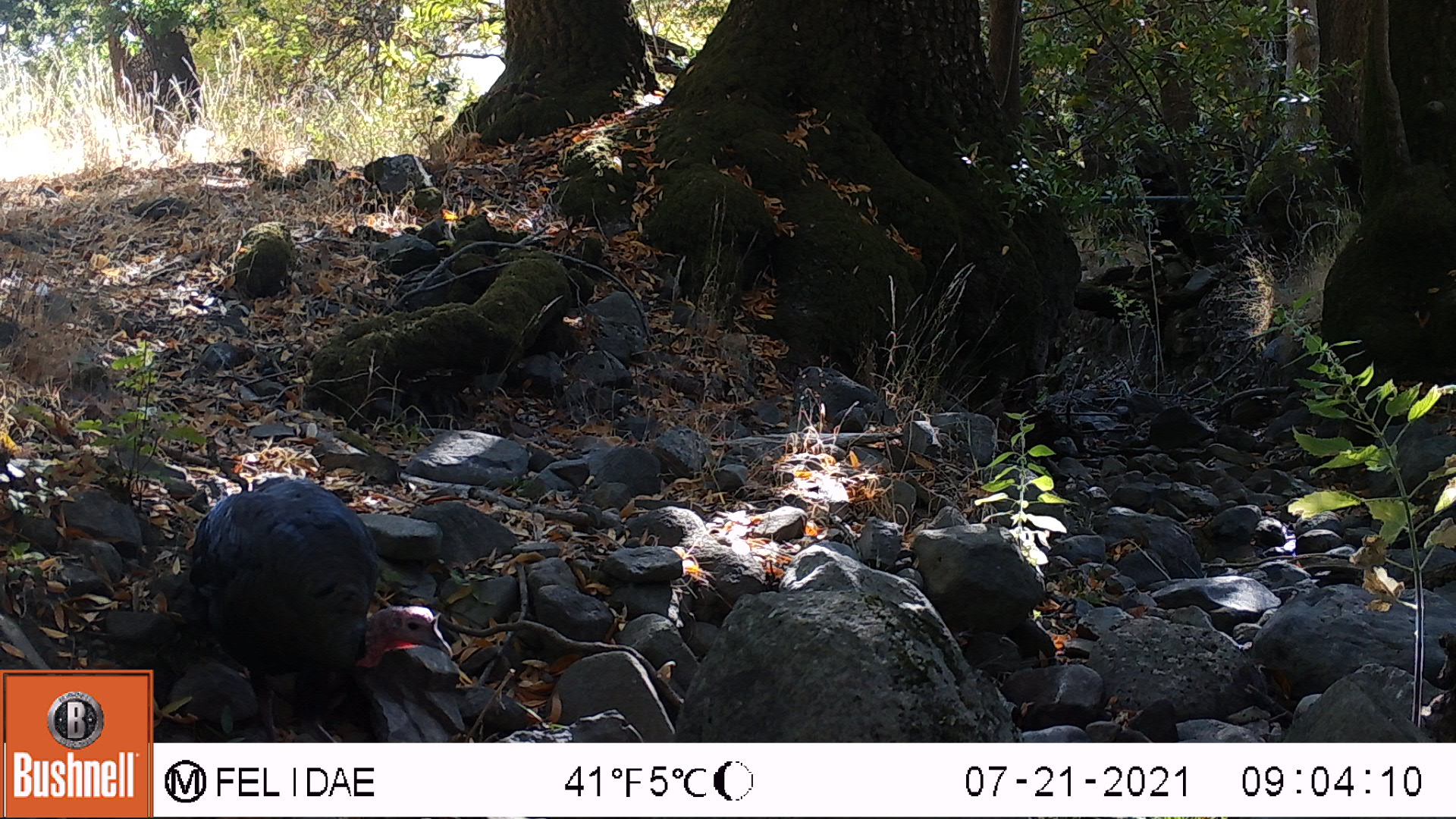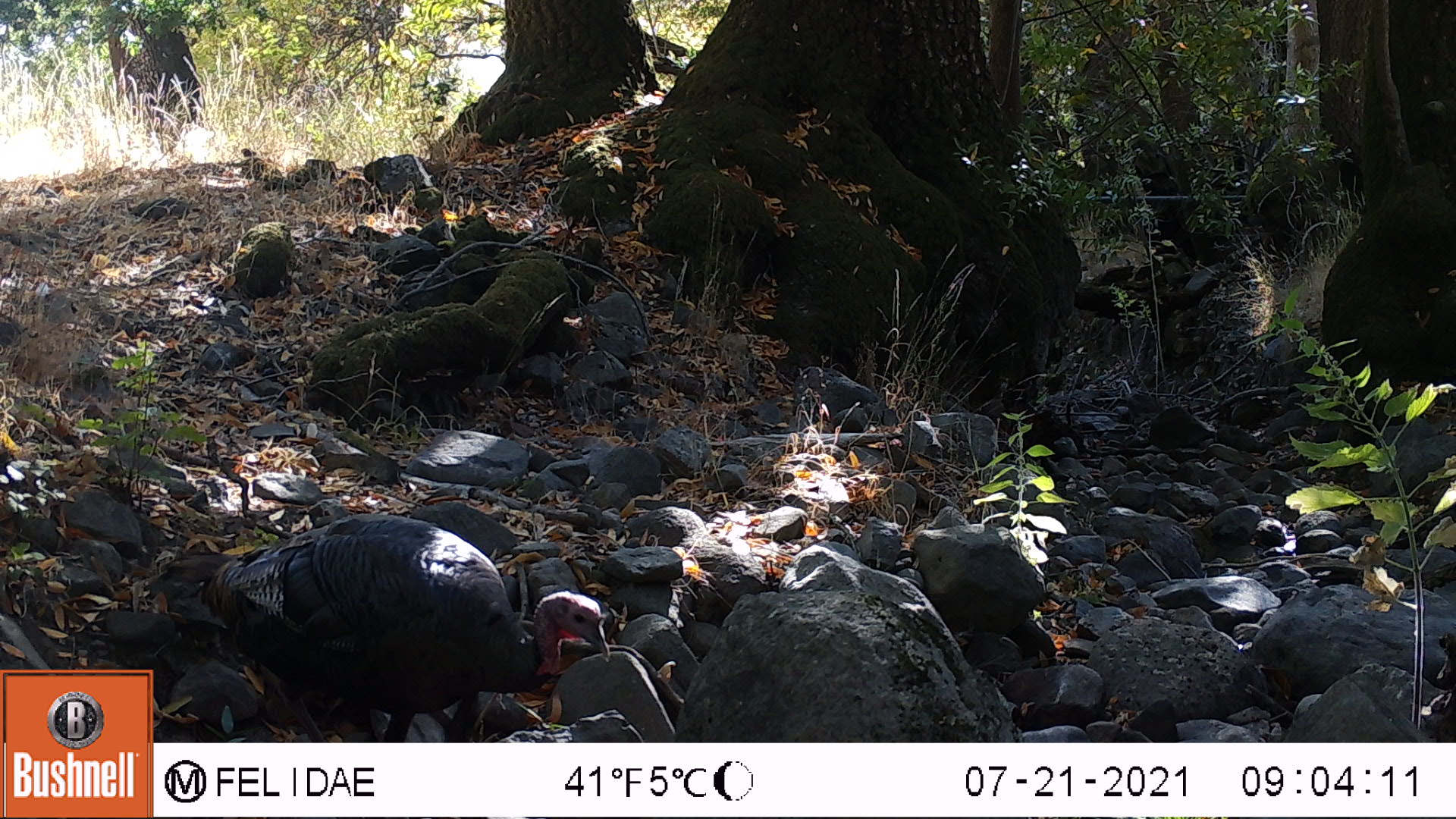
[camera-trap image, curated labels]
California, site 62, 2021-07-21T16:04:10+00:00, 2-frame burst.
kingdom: Animalia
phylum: Chordata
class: Aves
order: Galliformes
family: Phasianidae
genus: Meleagris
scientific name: Meleagris gallopavo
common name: turkey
Turkey (Meleagris gallopavo).